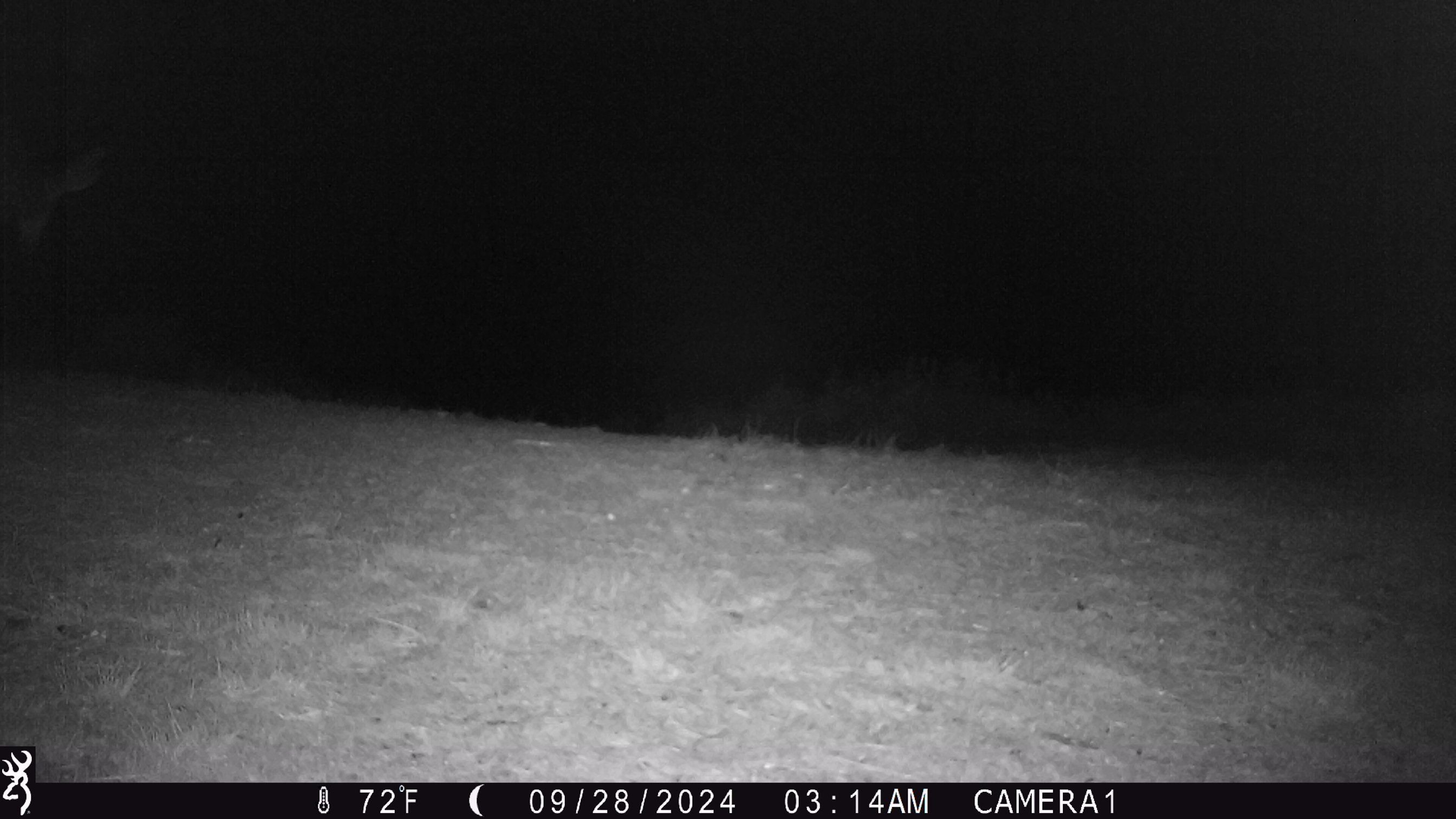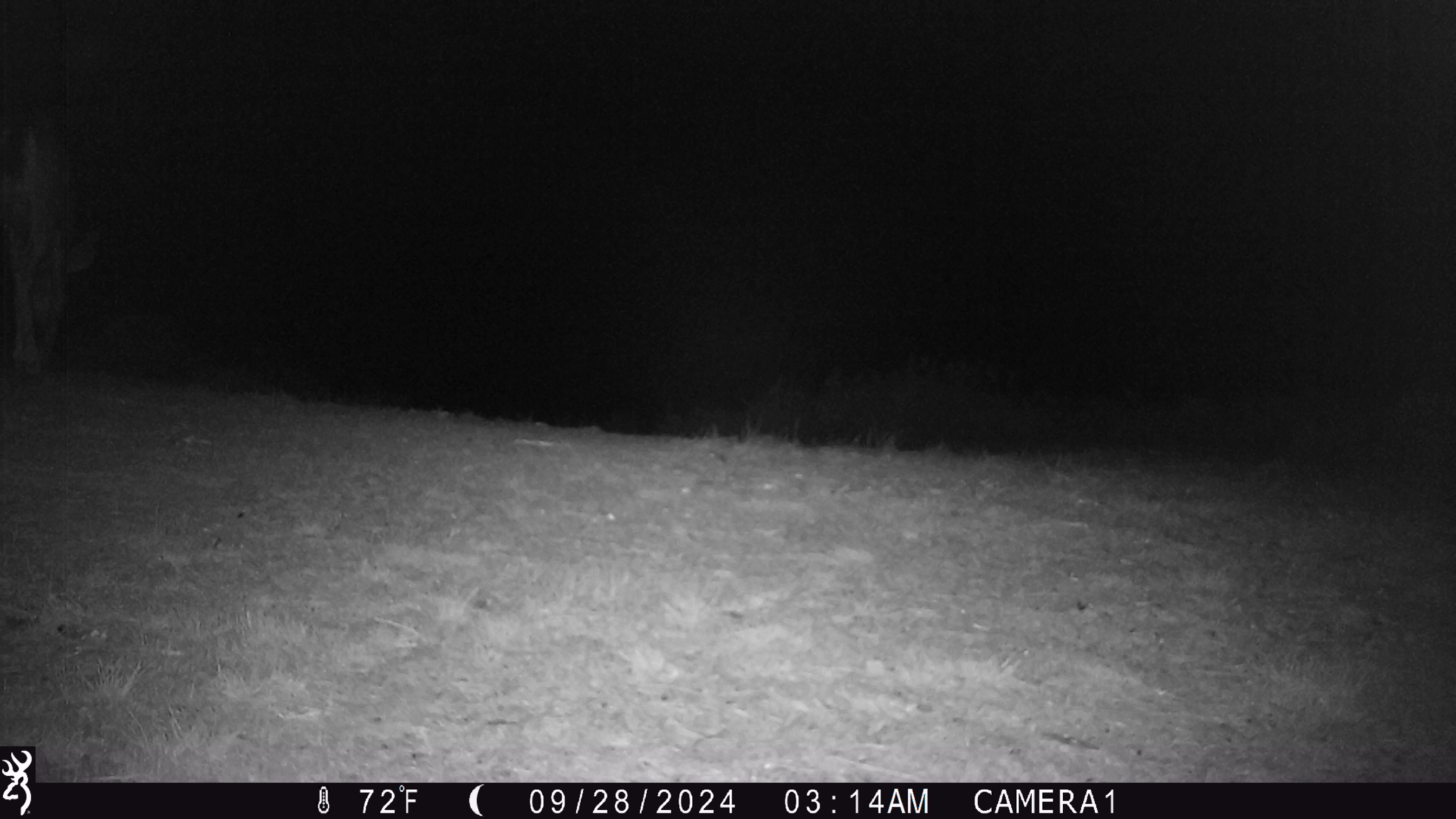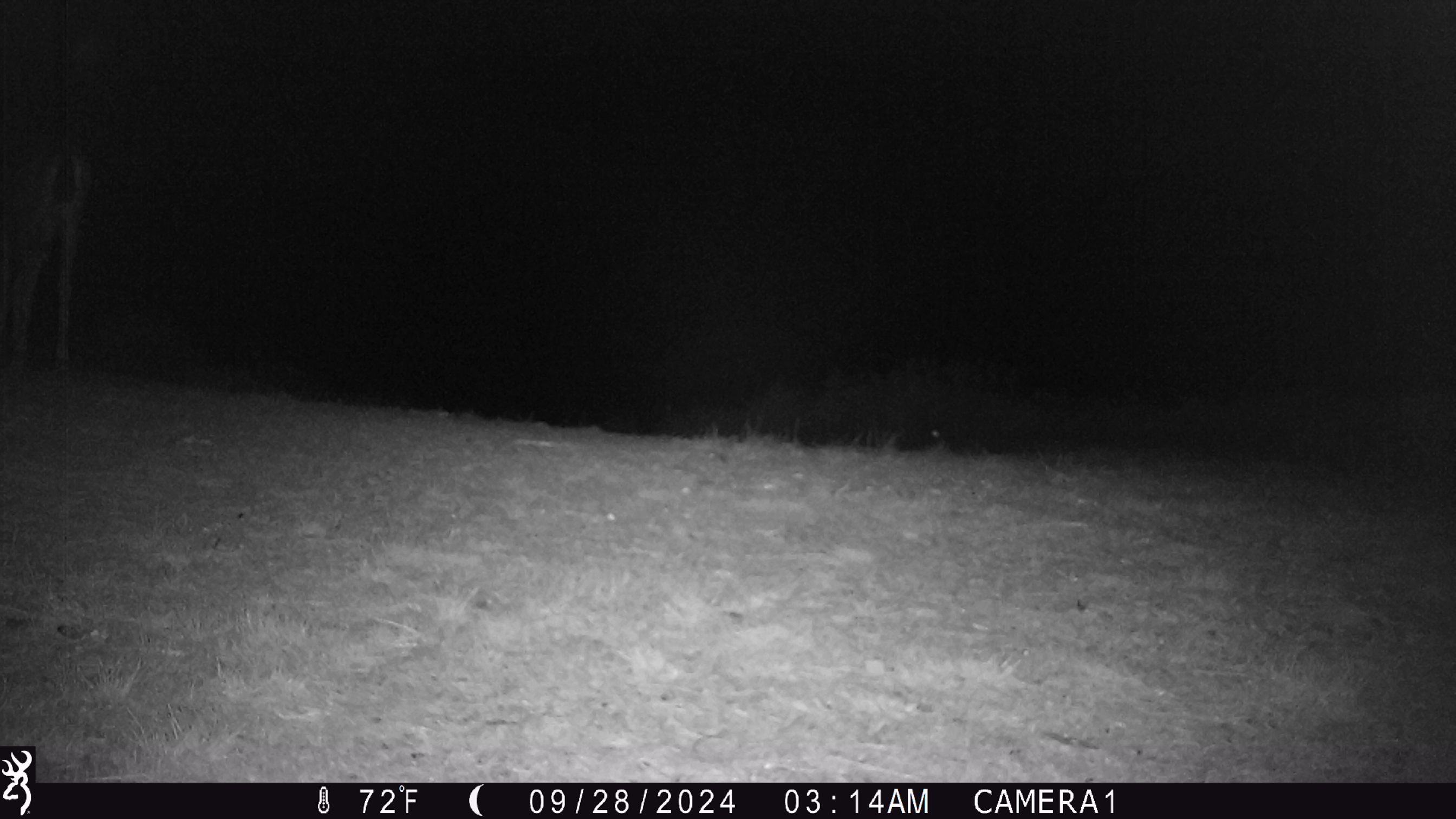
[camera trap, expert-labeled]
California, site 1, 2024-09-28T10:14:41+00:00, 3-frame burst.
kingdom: Animalia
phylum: Chordata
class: Mammalia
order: Artiodactyla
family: Cervidae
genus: Odocoileus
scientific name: Odocoileus hemionus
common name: mule deer